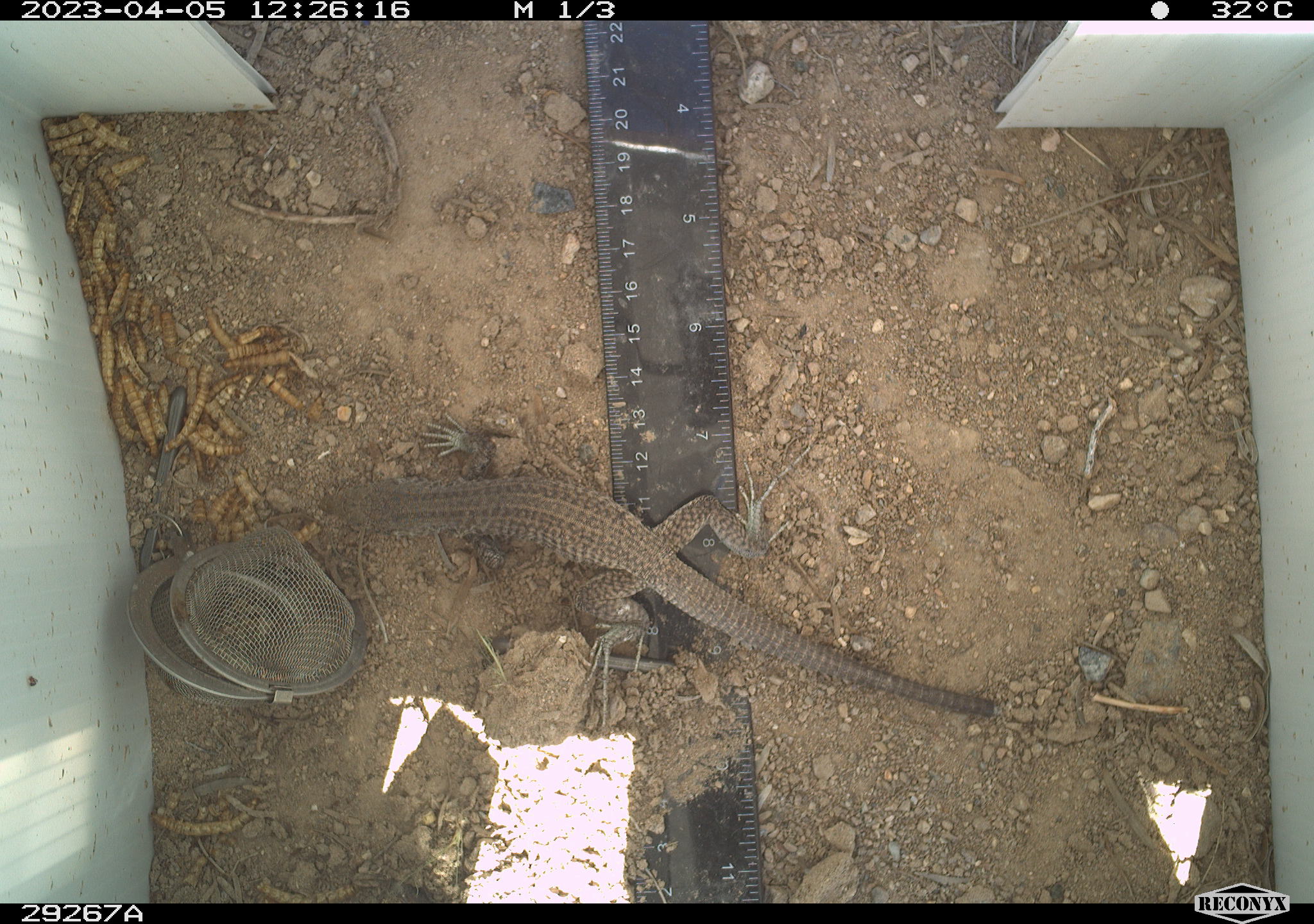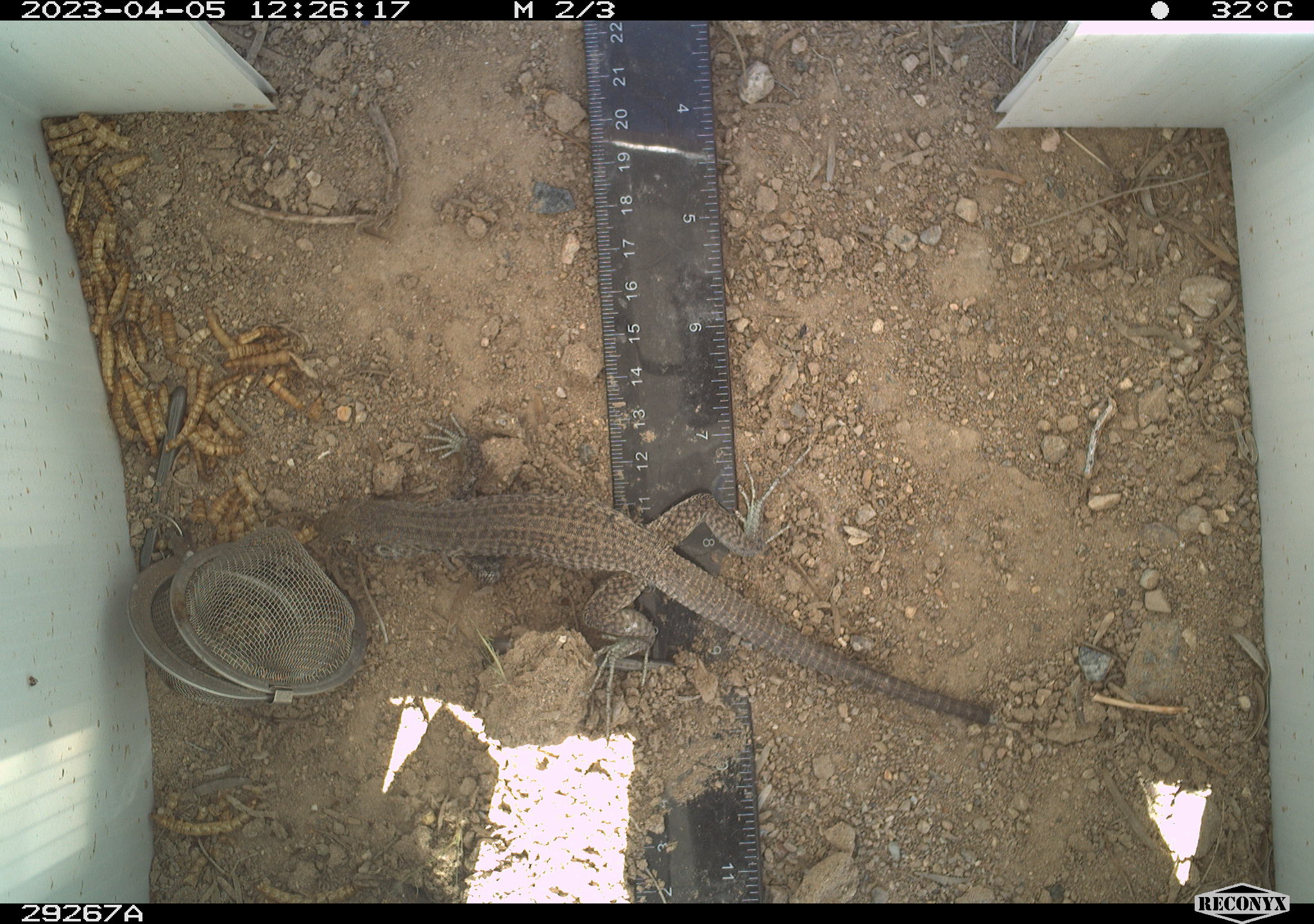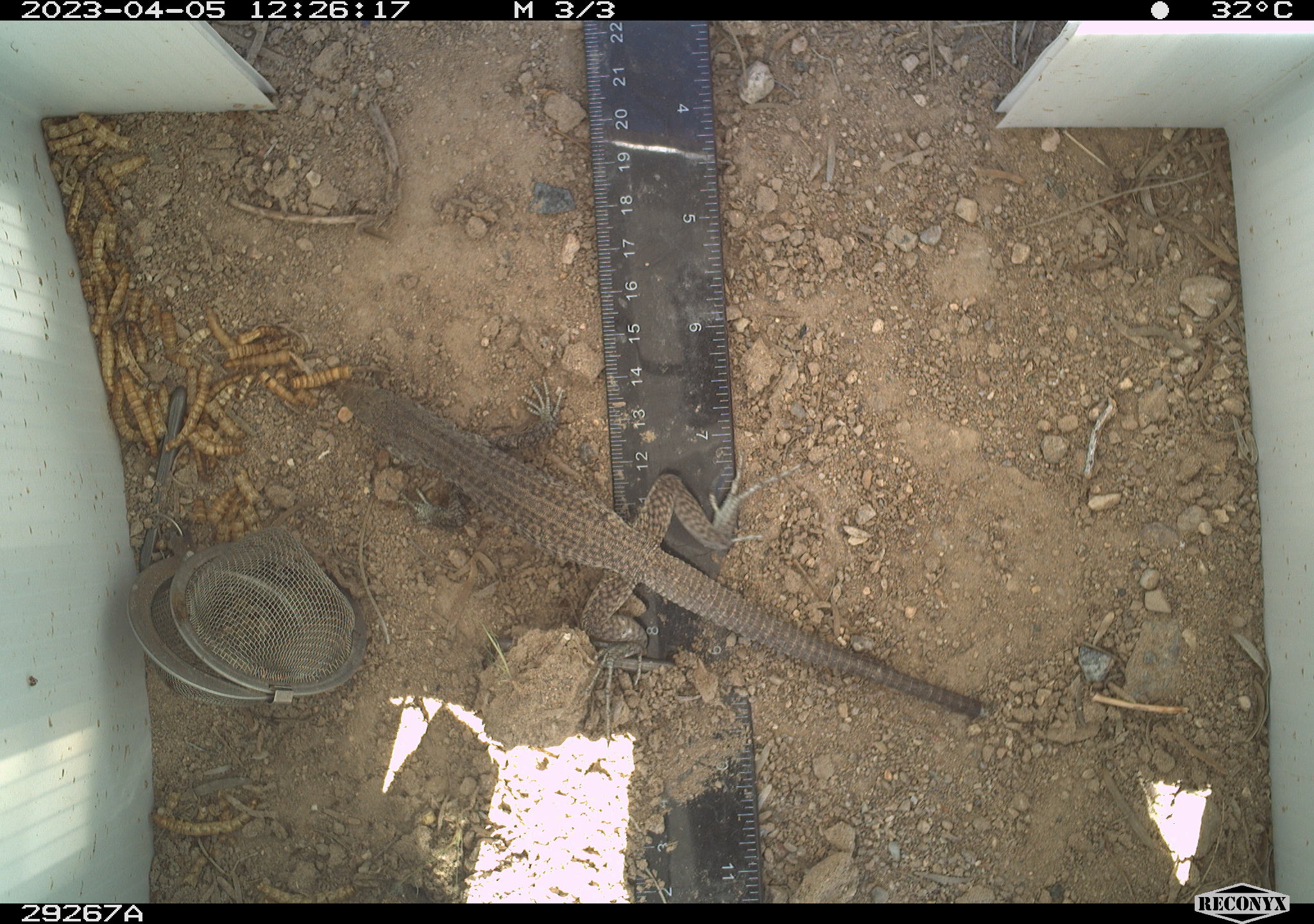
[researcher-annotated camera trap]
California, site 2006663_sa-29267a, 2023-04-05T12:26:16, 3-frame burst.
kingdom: Animalia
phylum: Chordata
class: Reptilia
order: Squamata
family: Teiidae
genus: Aspidoscelis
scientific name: Aspidoscelis tigris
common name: western whiptail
Western whiptail (Aspidoscelis tigris).